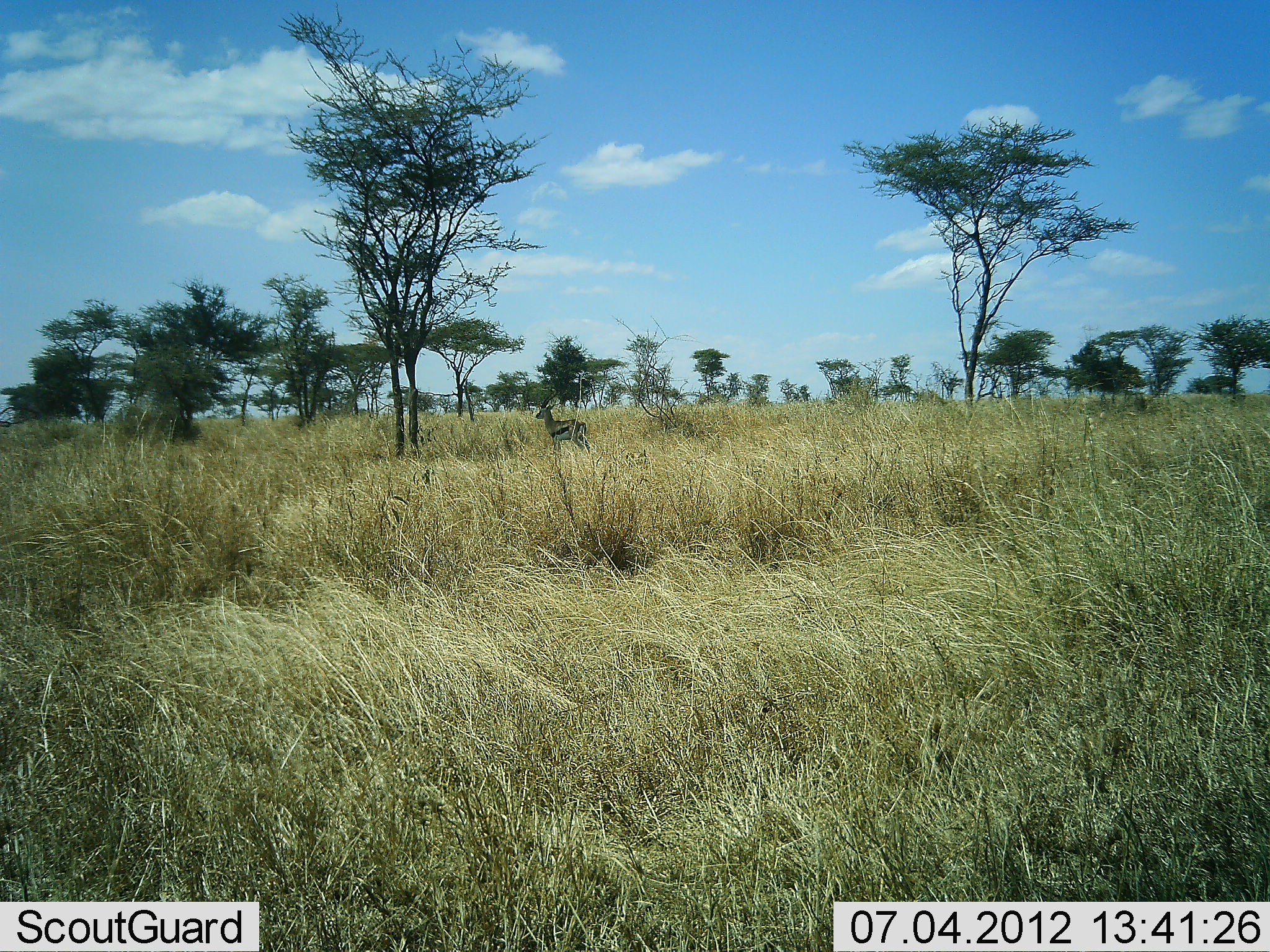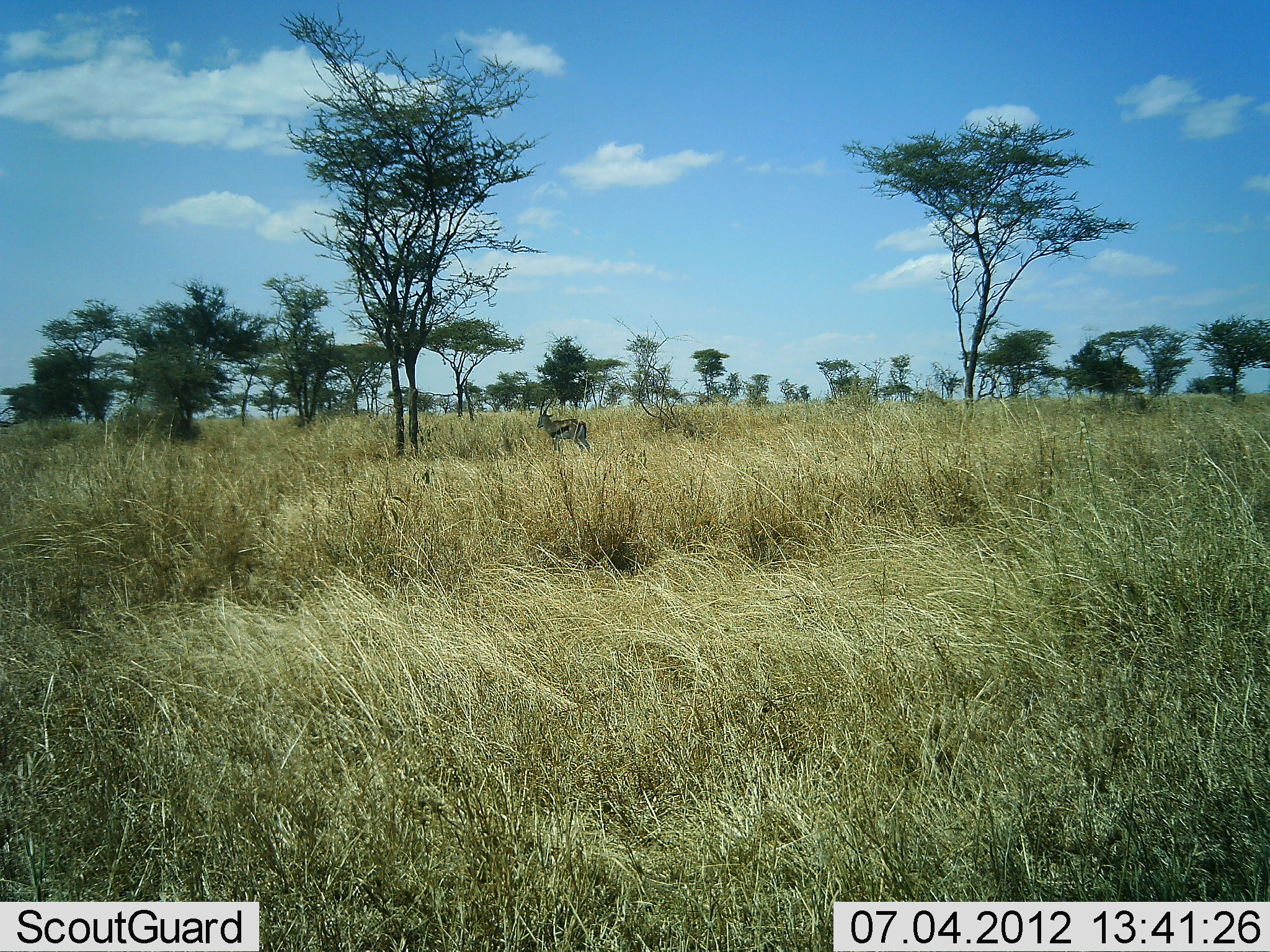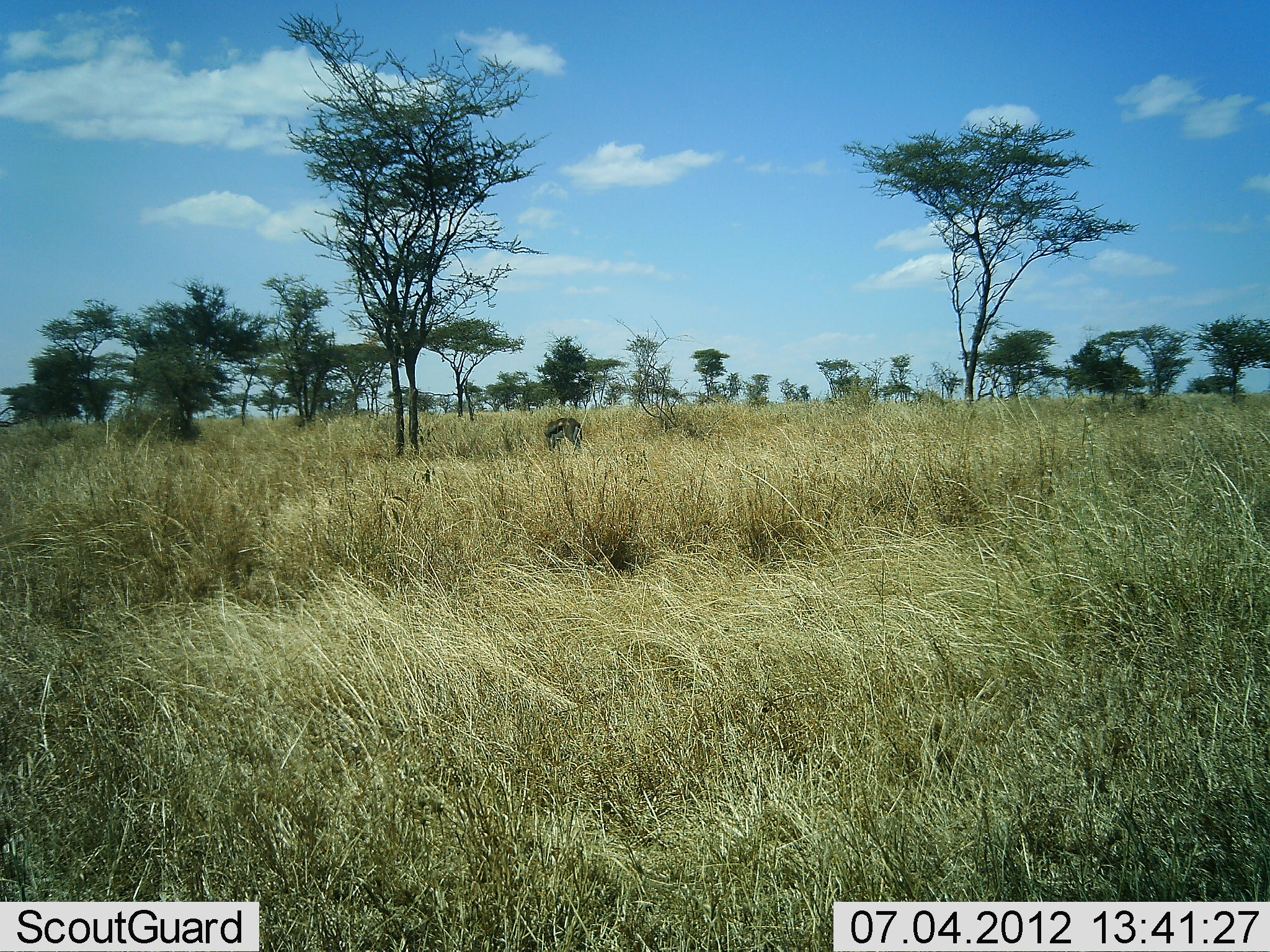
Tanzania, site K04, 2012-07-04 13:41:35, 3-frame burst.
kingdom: Animalia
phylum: Chordata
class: Mammalia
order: Artiodactyla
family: Bovidae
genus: Eudorcas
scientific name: Eudorcas thomsonii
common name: thomson's gazelle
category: gazellethomsons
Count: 1.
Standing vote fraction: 90%.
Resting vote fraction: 0%.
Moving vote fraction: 0%.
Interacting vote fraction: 0%.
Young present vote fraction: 0%.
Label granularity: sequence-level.